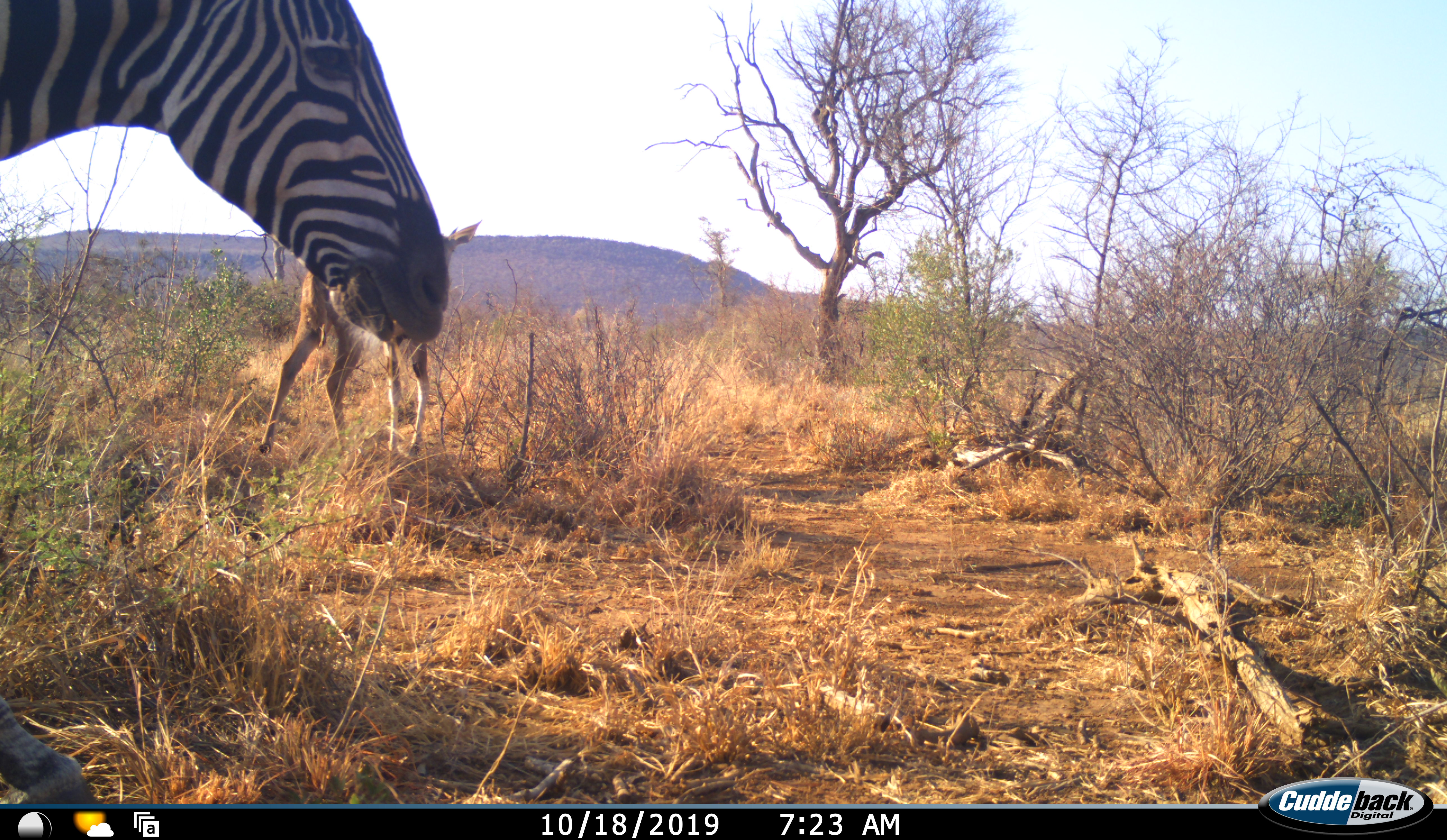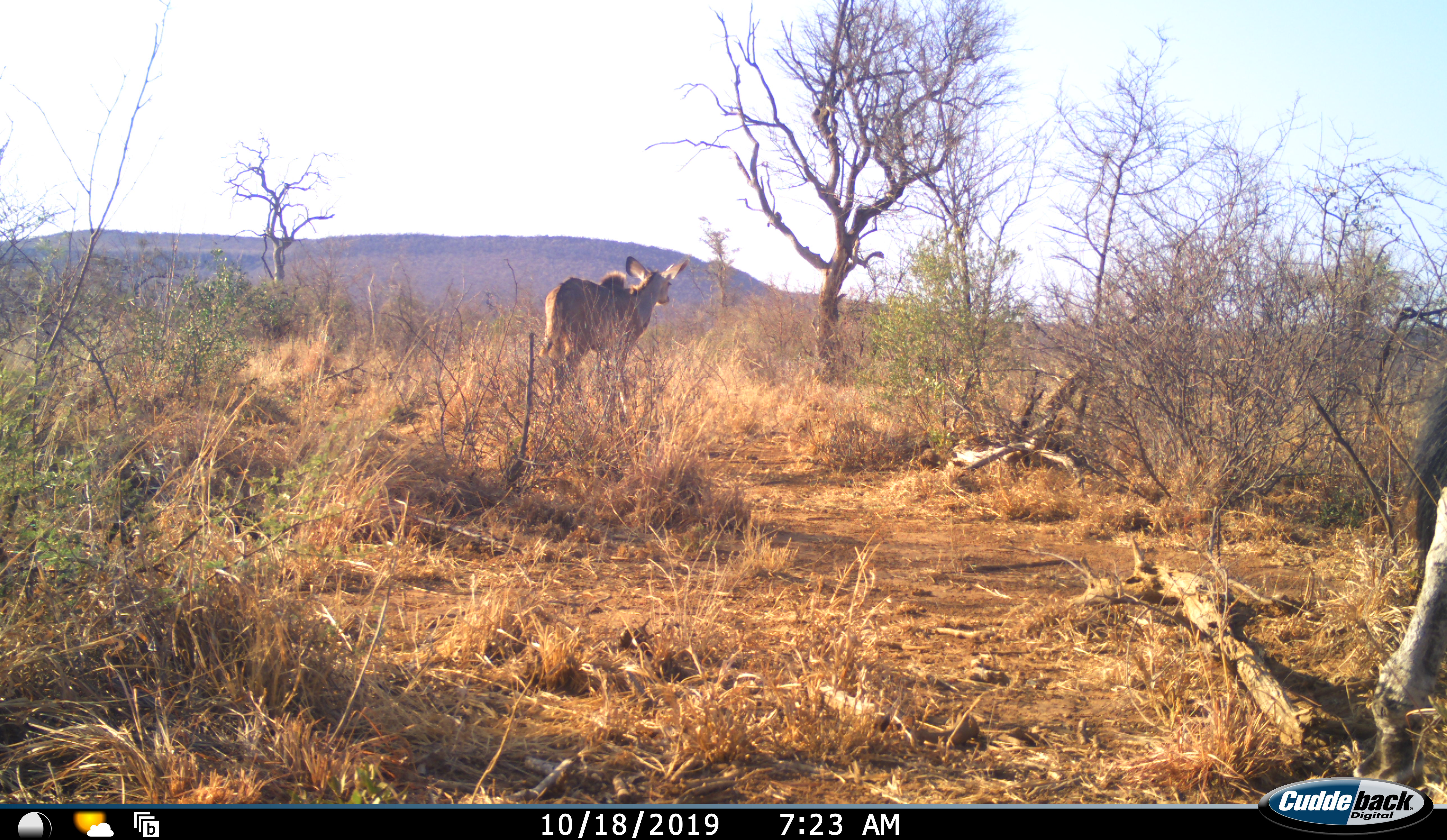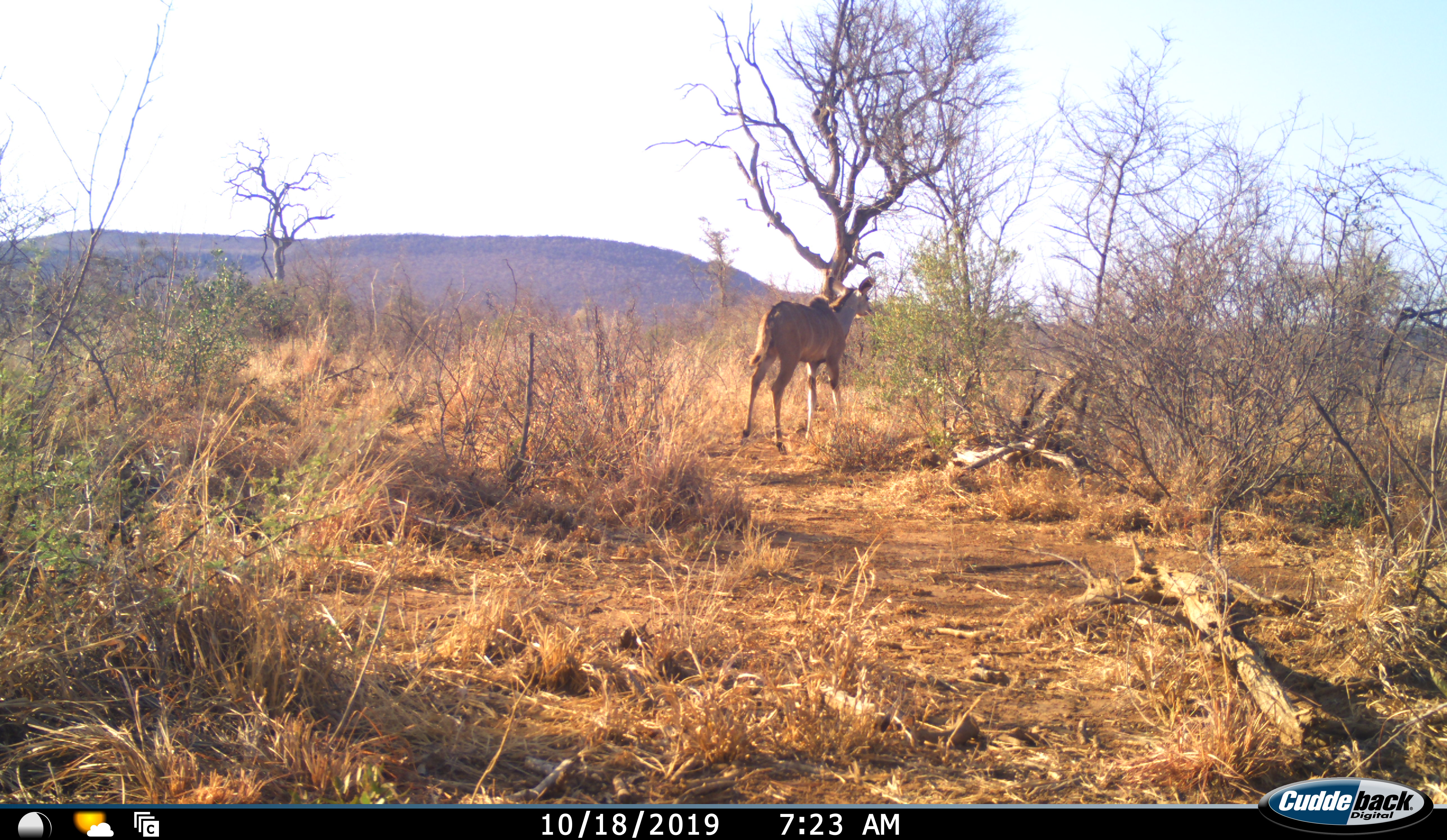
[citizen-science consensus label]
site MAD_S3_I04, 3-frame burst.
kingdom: Animalia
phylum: Chordata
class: Mammalia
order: Artiodactyla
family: Bovidae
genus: Tragelaphus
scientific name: Tragelaphus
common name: kudu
Kudu (Tragelaphus), count 1. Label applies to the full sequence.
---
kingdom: Animalia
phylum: Chordata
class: Mammalia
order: Perissodactyla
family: Equidae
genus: Equus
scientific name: Equus quagga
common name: plains zebra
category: zebraplains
Zebraplains (plains zebra) (Equus quagga), count 1. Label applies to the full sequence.